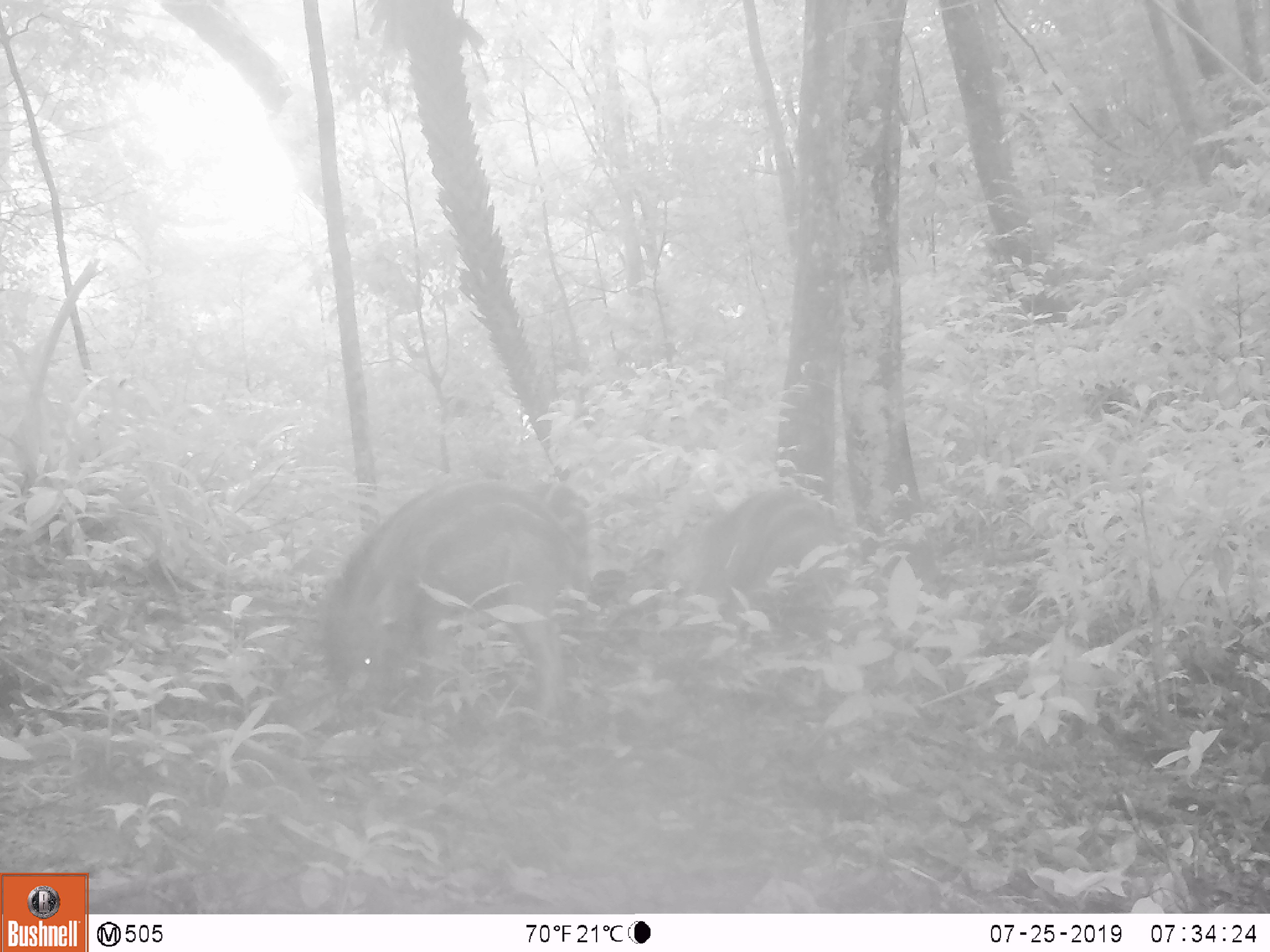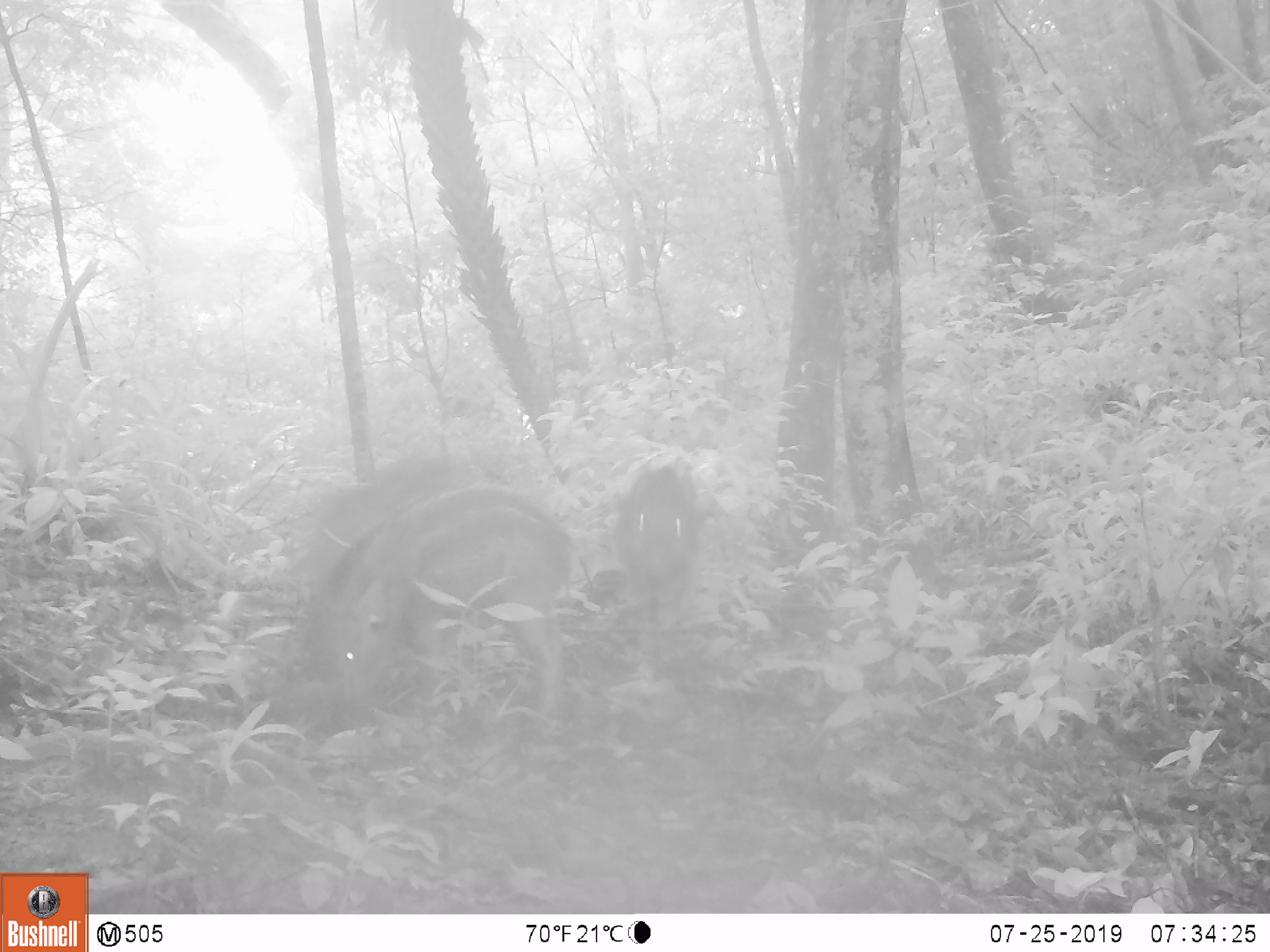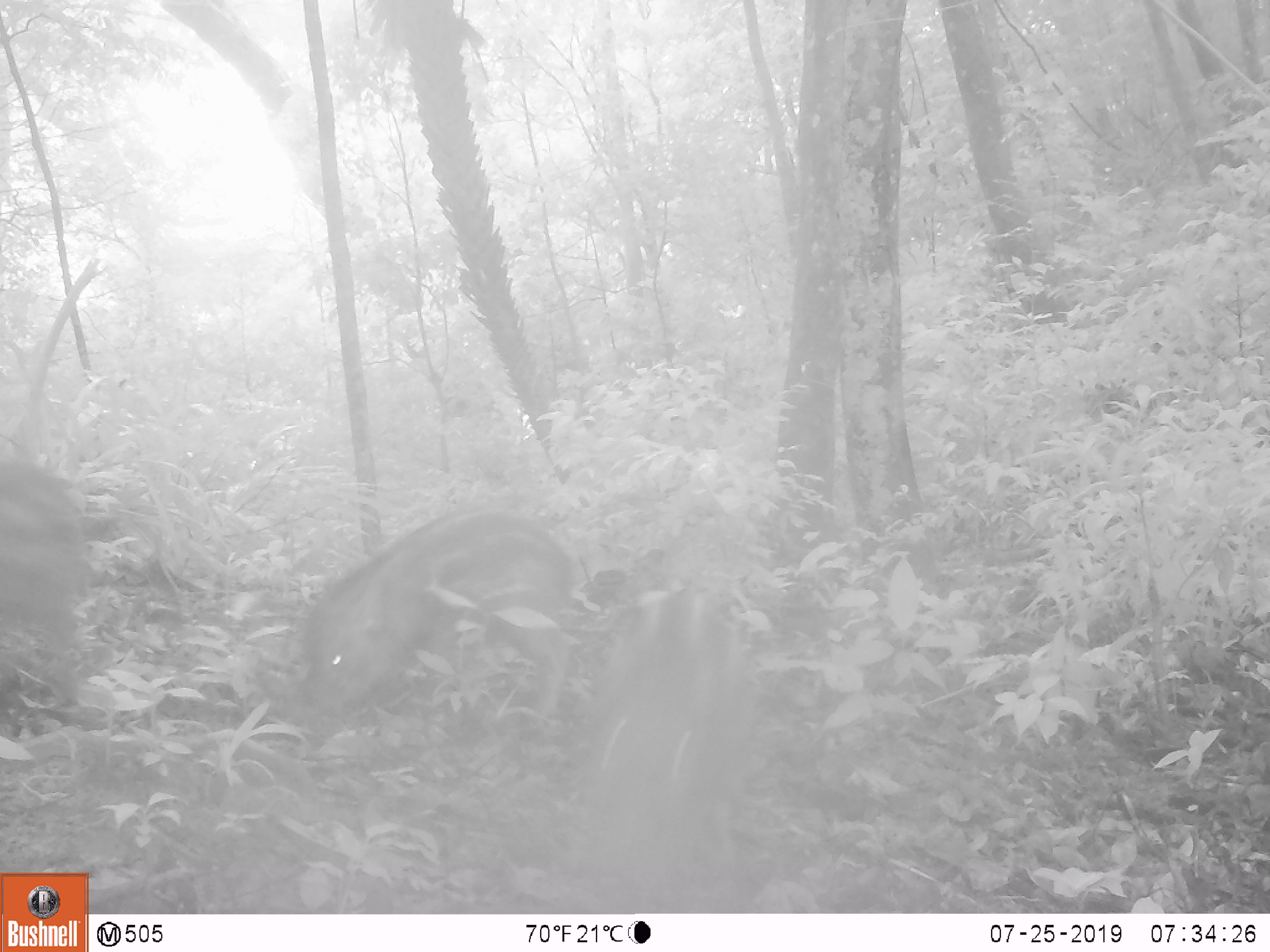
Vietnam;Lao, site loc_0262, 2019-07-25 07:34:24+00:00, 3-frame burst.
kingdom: Animalia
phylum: Chordata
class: Mammalia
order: Artiodactyla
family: Suidae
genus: Sus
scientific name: Sus scrofa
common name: eurasian wild pig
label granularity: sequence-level